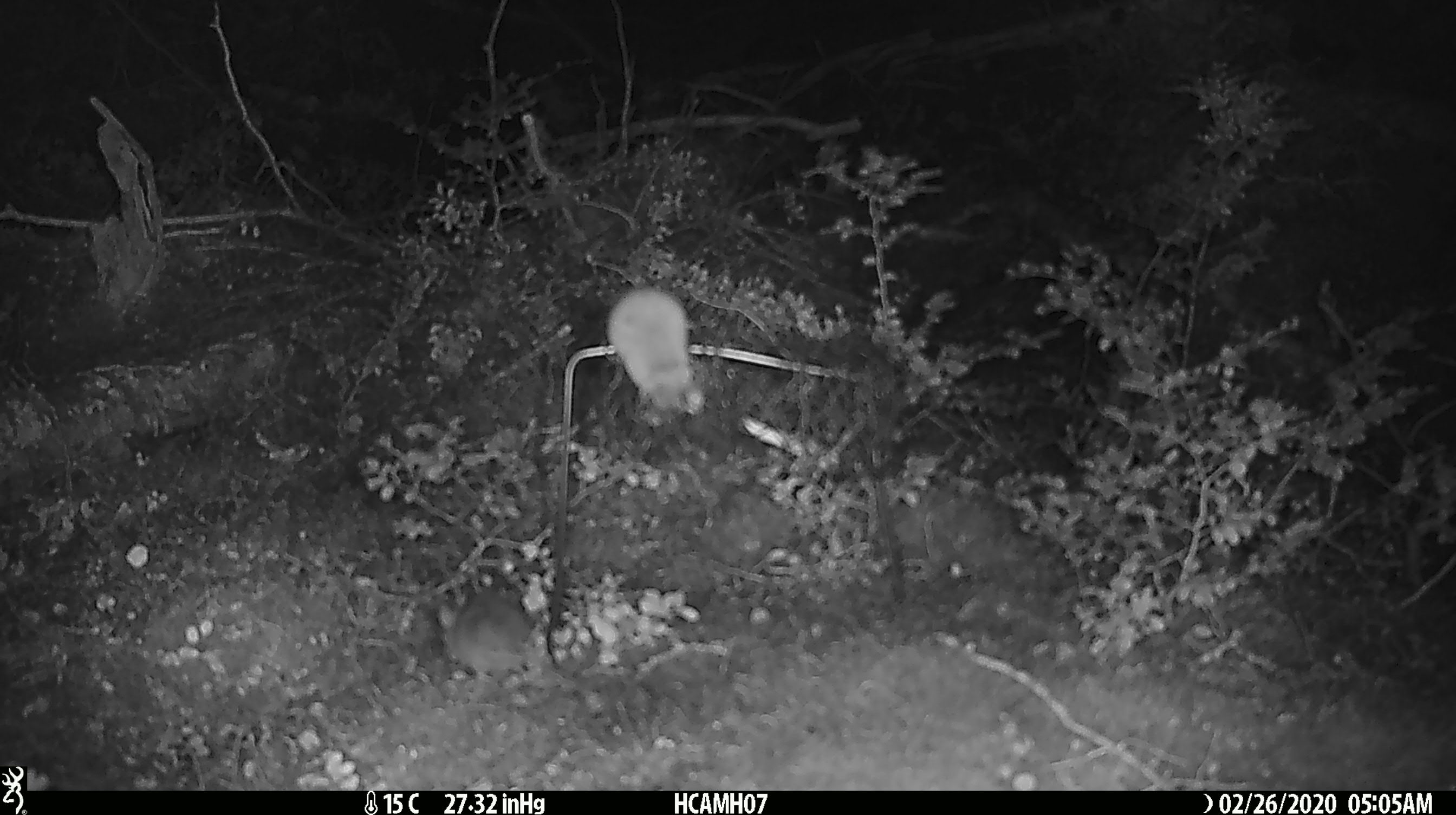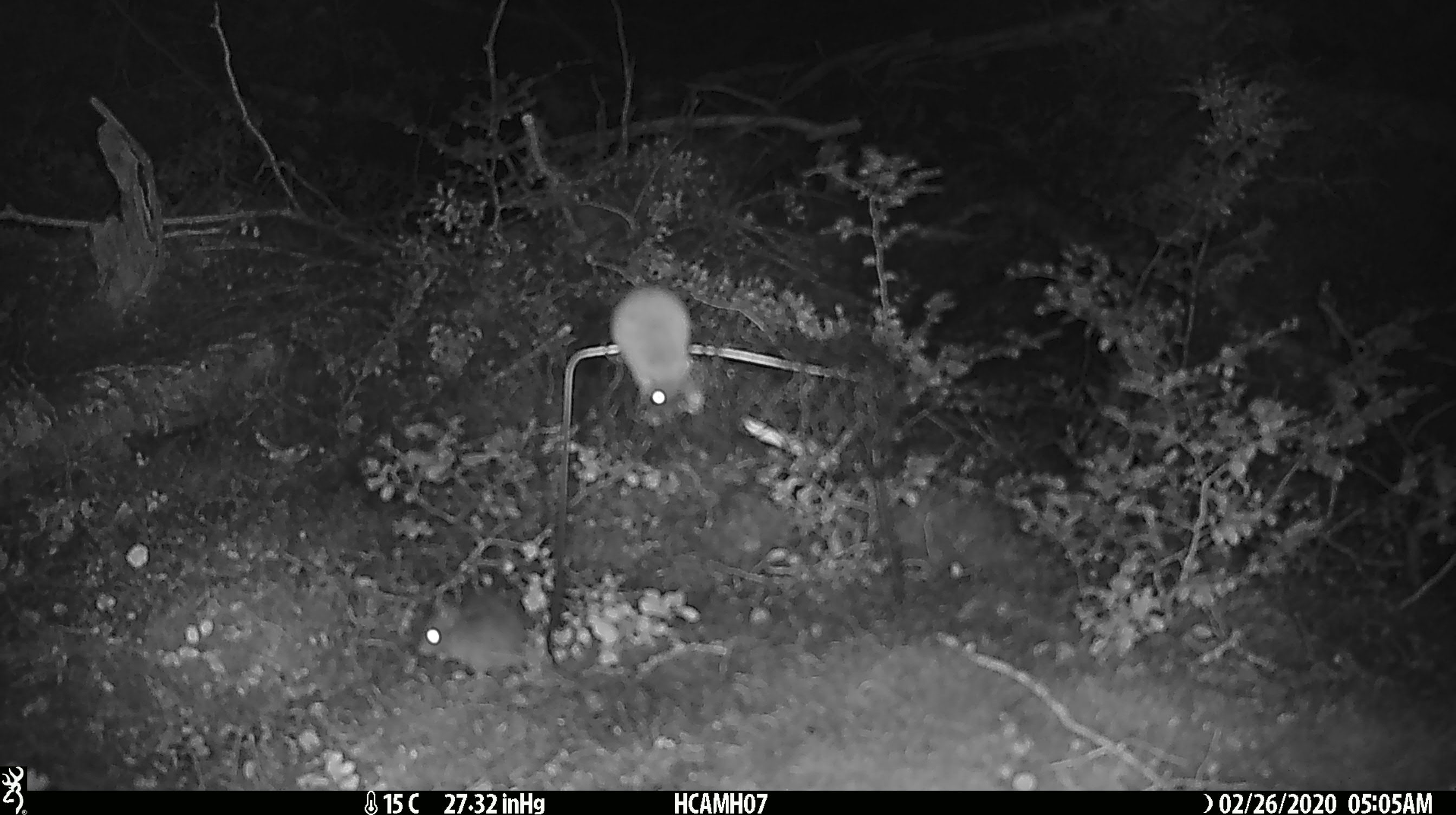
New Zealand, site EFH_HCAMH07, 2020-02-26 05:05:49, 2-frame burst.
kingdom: Animalia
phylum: Chordata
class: Mammalia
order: Rodentia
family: Muridae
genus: Mus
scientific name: Mus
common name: mouse